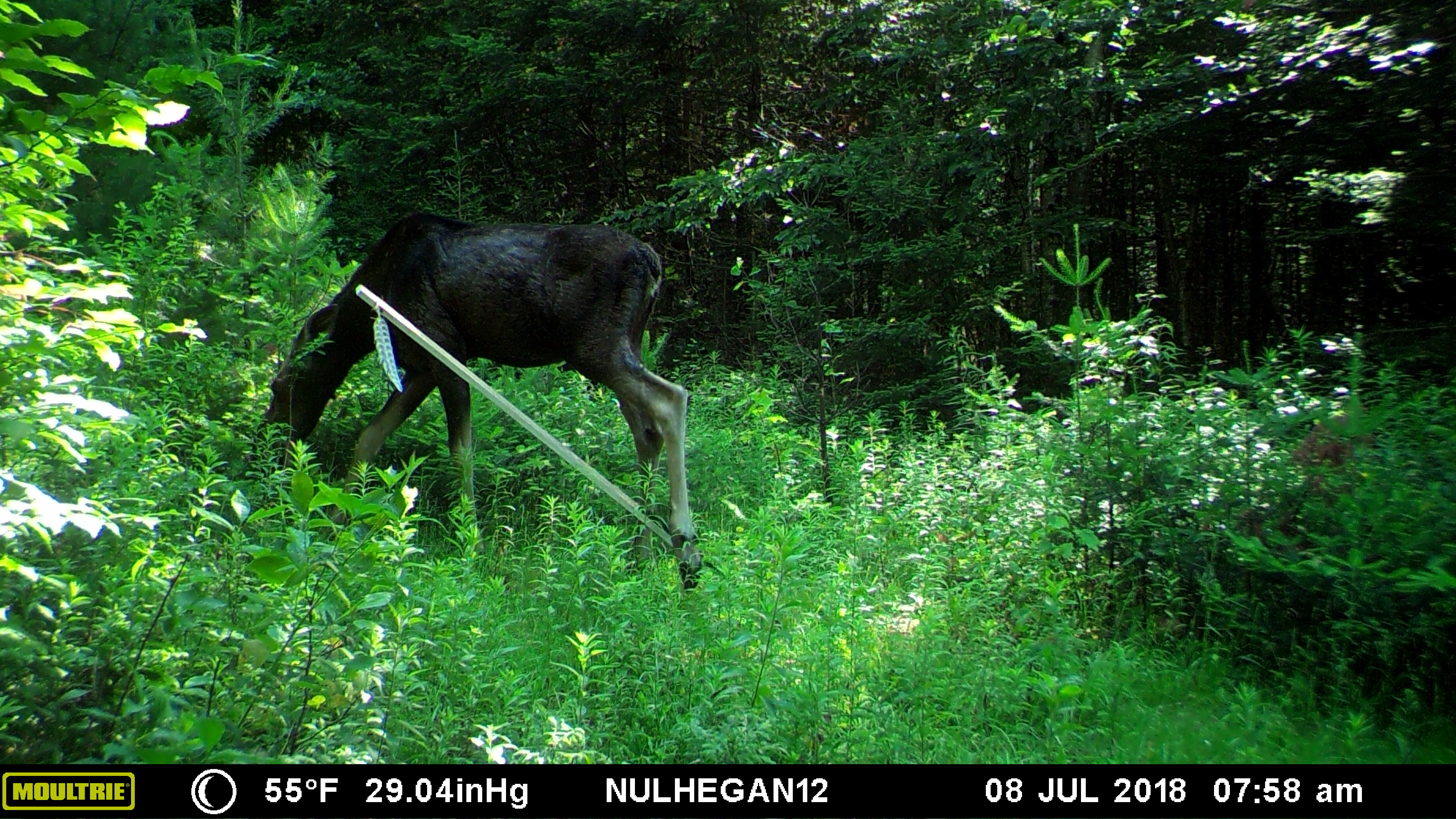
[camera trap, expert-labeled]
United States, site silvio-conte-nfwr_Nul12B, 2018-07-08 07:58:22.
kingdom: Animalia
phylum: Chordata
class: Mammalia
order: Artiodactyla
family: Cervidae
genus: Alces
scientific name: Alces alces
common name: moose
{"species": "moose (Alces alces)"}